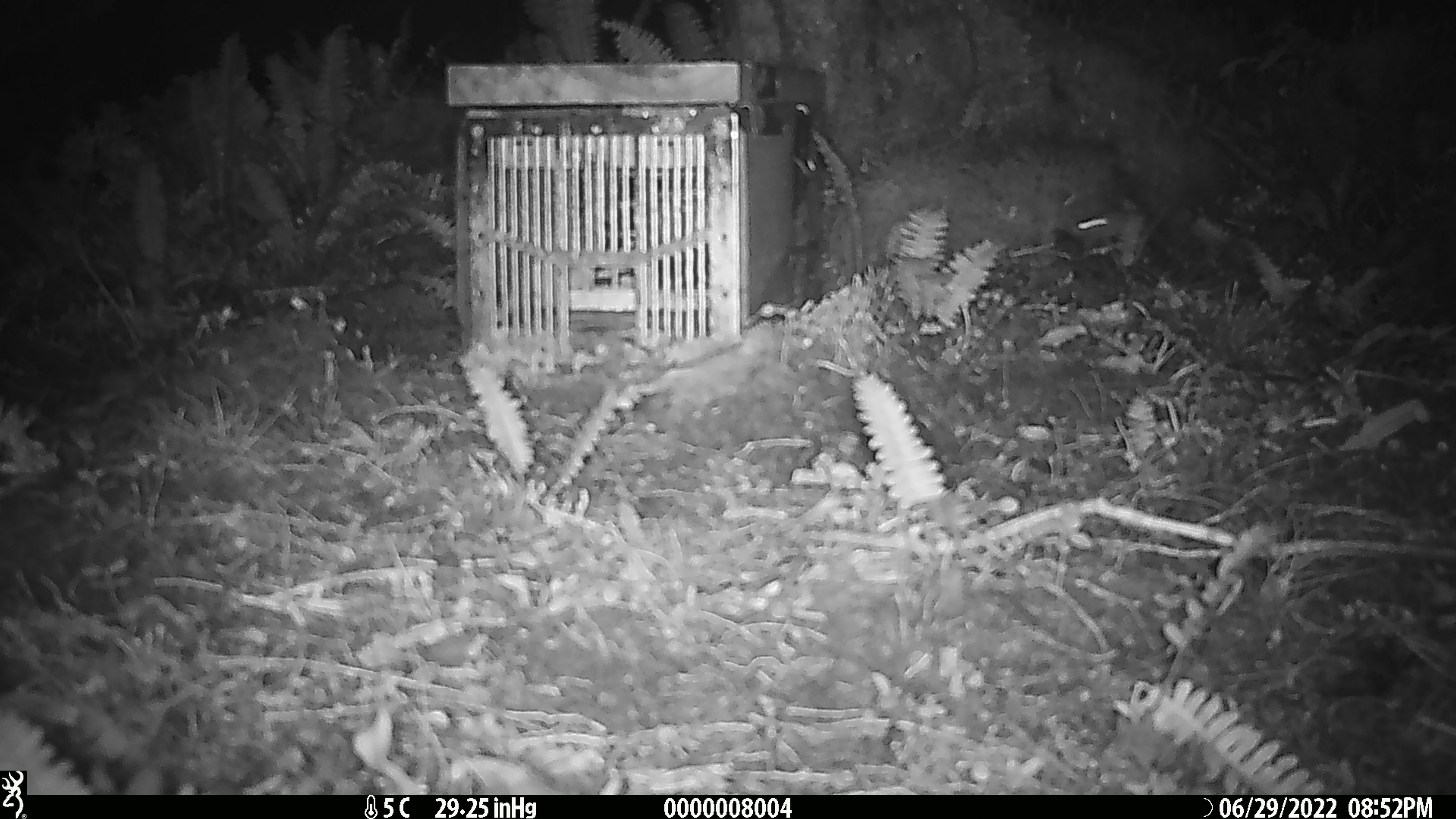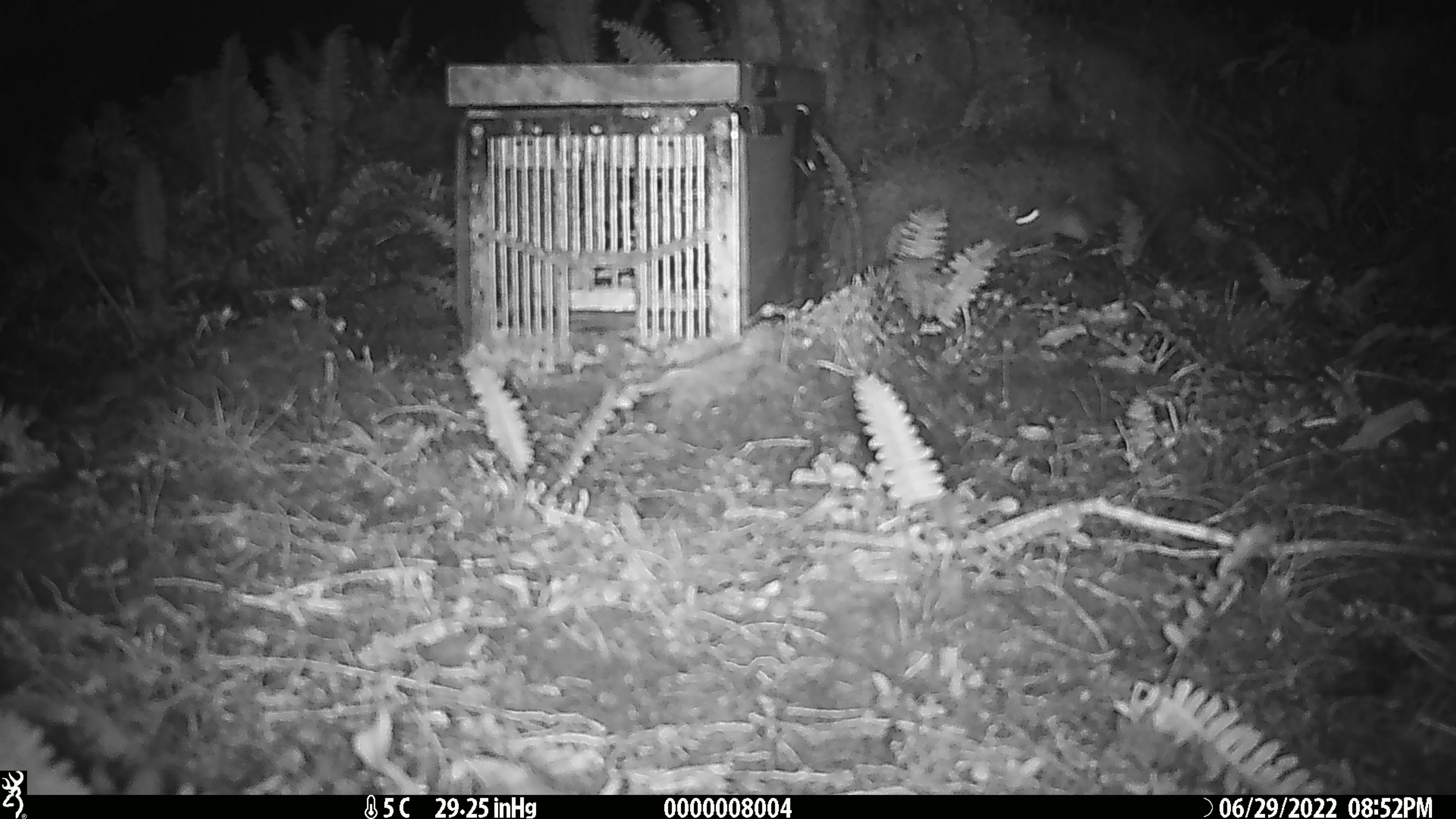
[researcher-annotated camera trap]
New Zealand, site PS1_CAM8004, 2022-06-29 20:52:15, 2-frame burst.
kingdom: Animalia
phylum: Chordata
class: Mammalia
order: Rodentia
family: Muridae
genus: Mus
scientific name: Mus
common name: mouse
Mouse (Mus).